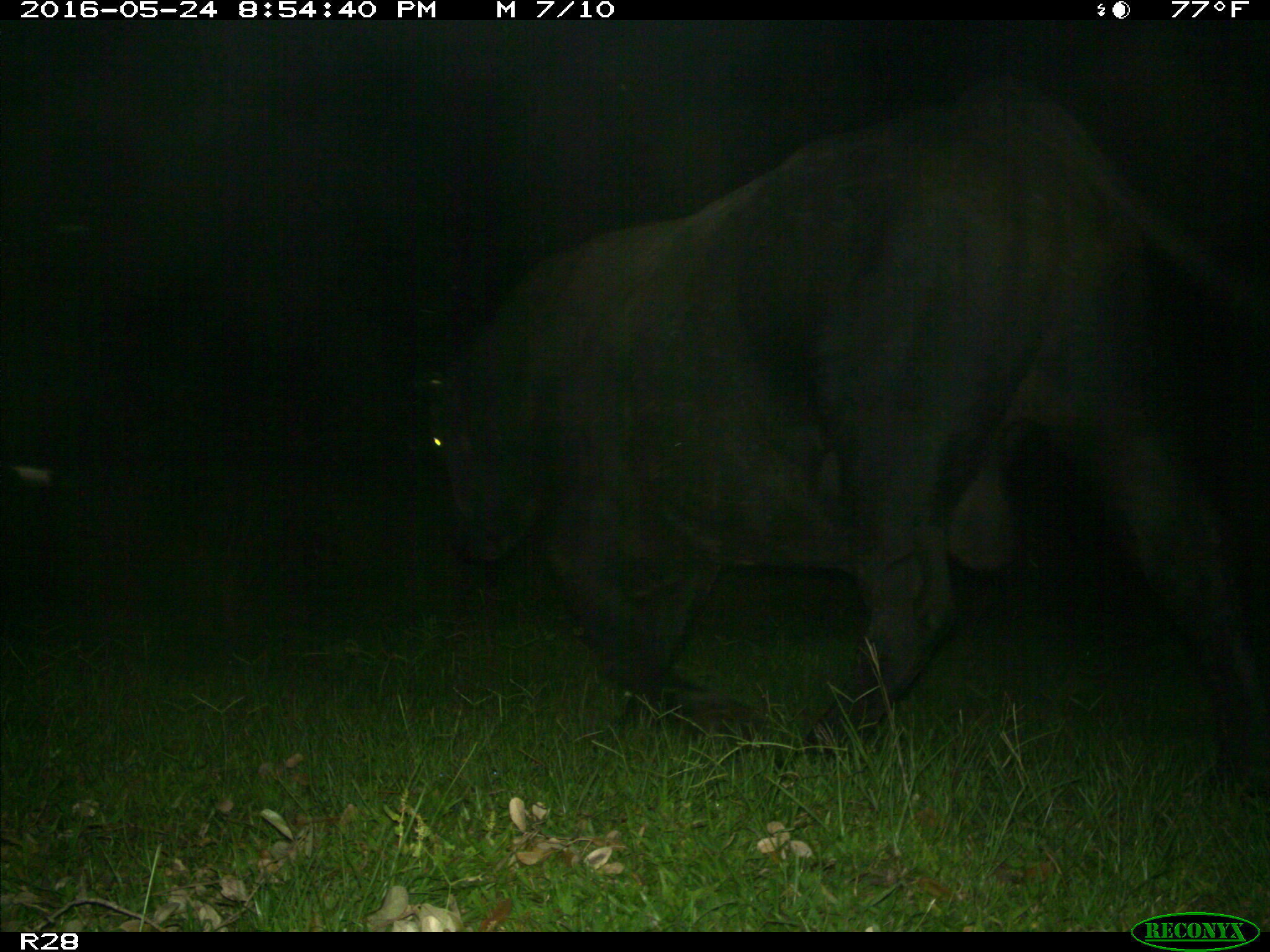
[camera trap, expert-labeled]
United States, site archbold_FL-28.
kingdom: Animalia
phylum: Chordata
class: Mammalia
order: Artiodactyla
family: Bovidae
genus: Bos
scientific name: Bos taurus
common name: domestic cow